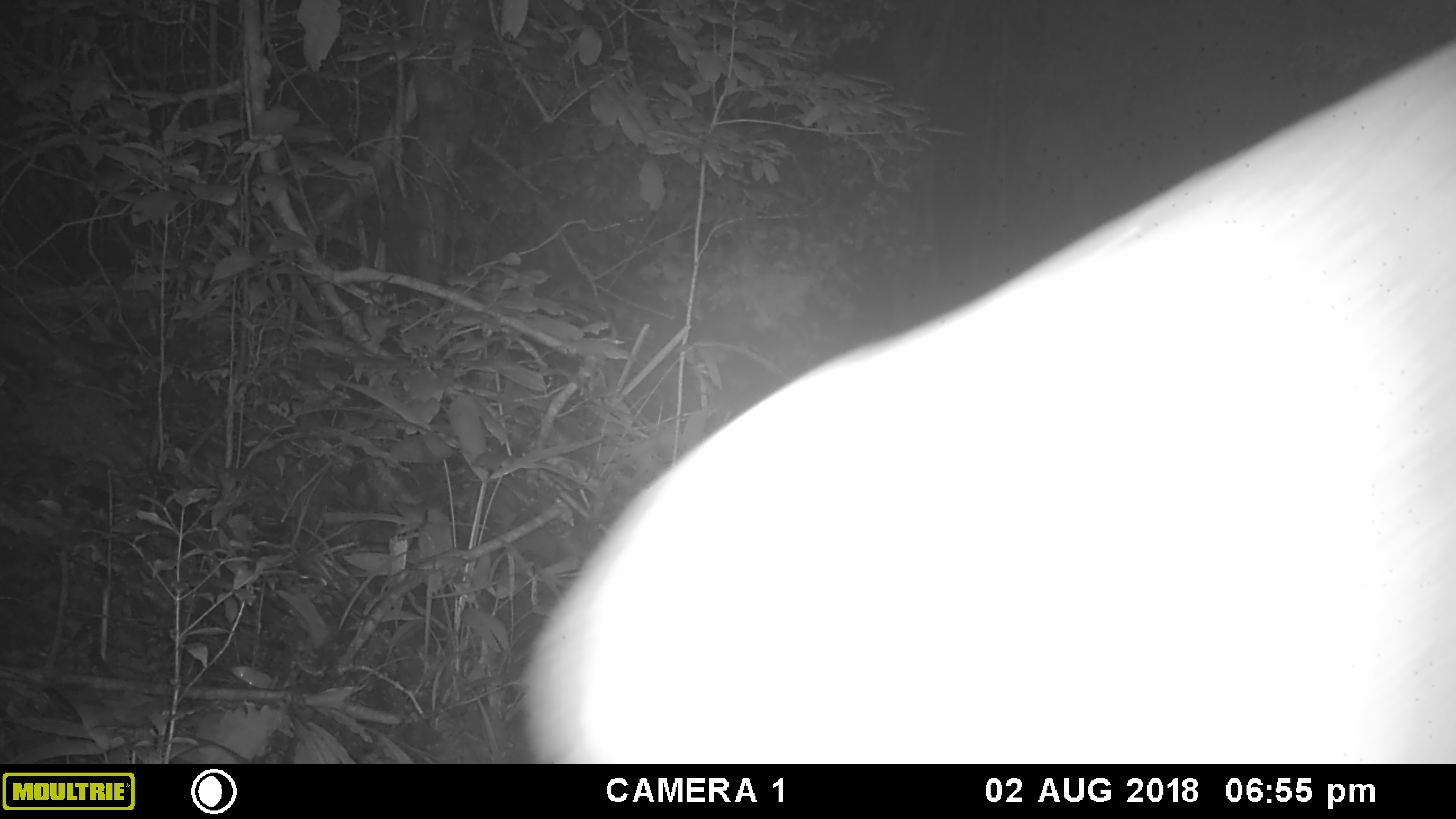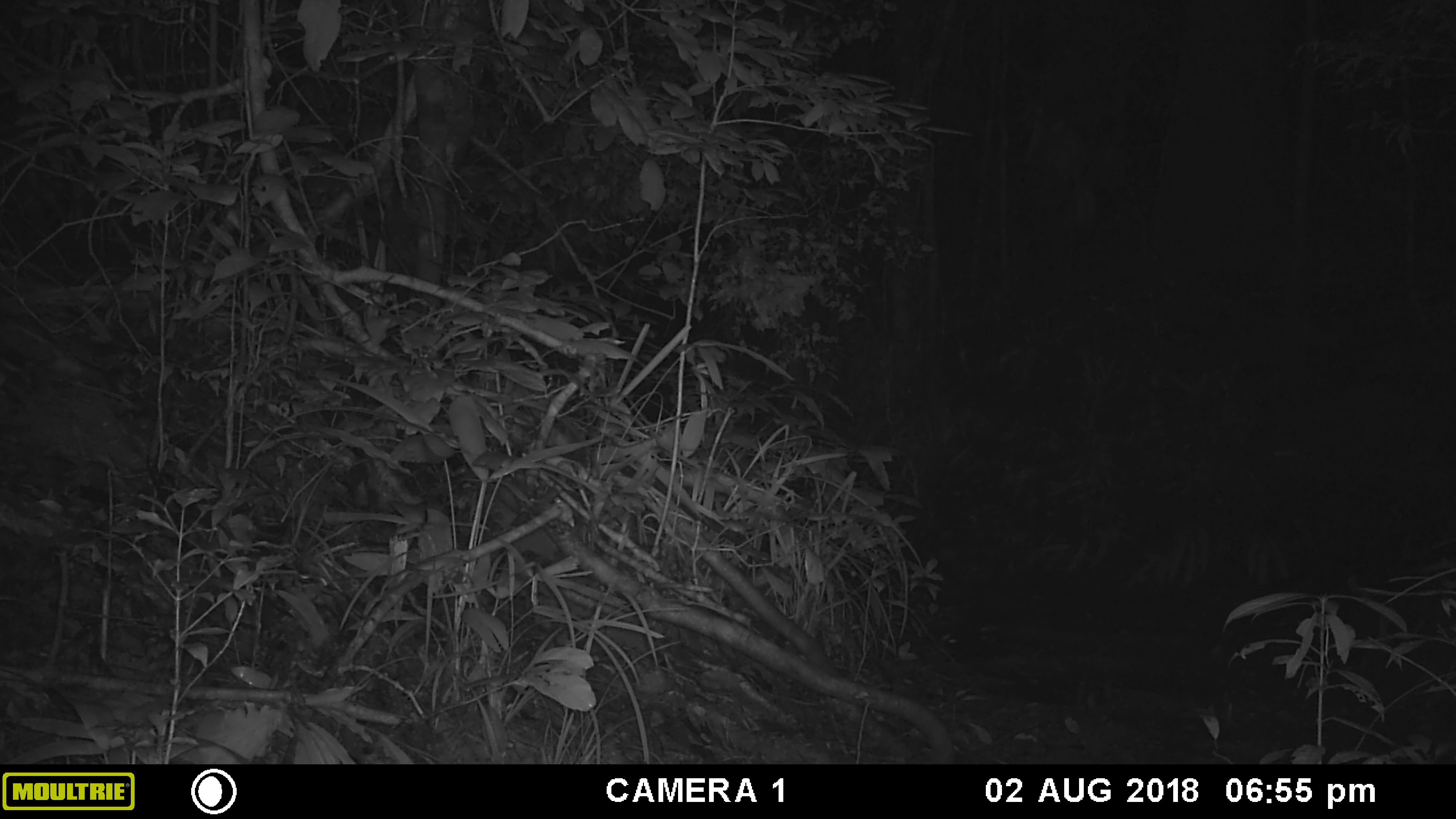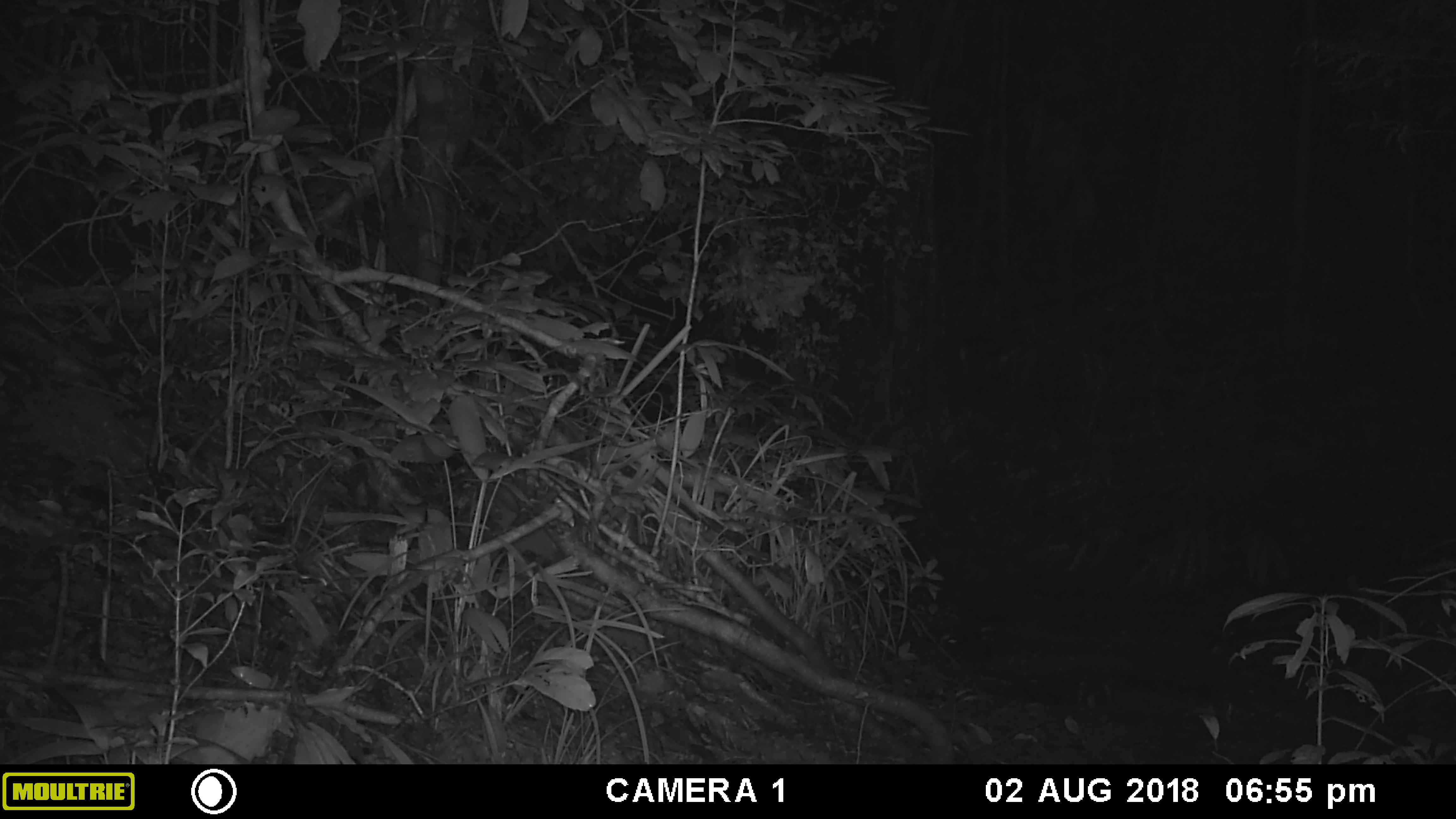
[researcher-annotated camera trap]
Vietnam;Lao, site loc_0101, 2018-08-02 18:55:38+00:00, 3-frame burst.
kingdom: Animalia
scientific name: Animalia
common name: animal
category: unidentified animal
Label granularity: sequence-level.